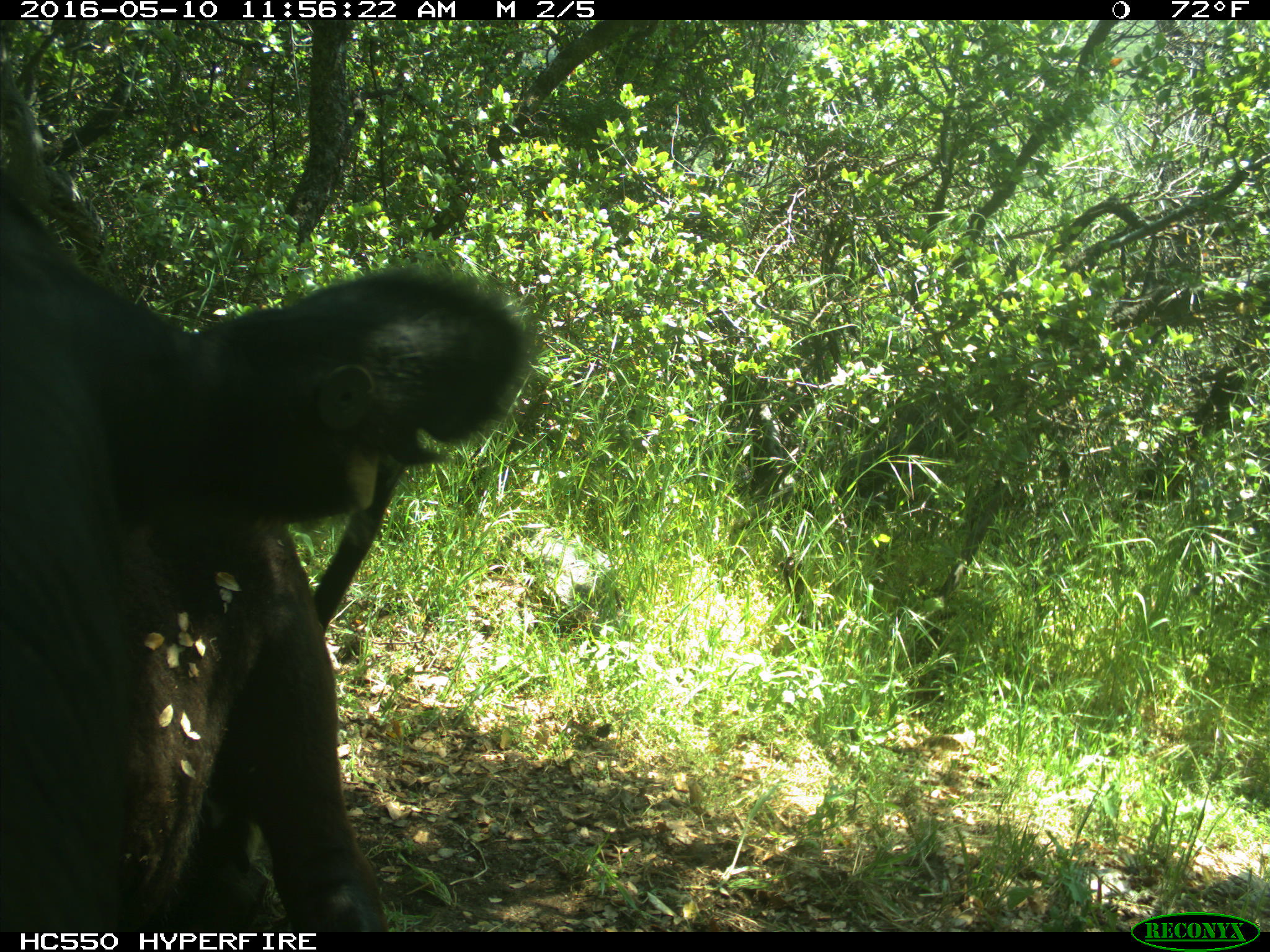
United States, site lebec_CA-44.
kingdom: Animalia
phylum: Chordata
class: Mammalia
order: Artiodactyla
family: Bovidae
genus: Bos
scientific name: Bos taurus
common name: domestic cow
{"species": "Bos taurus (domestic cow)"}